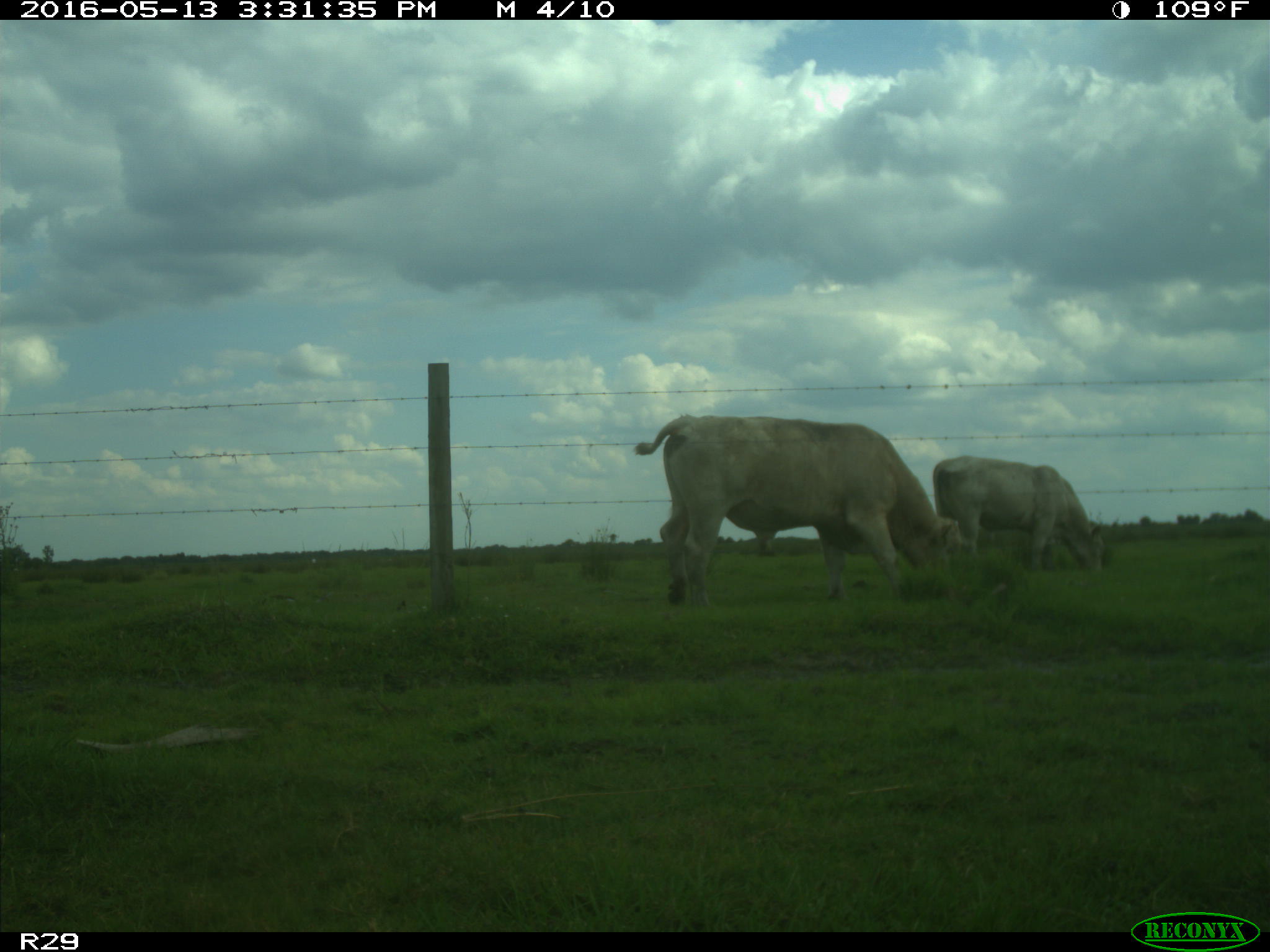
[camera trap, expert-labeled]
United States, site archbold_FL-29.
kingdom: Animalia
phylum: Chordata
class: Mammalia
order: Artiodactyla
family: Bovidae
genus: Bos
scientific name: Bos taurus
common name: domestic cow